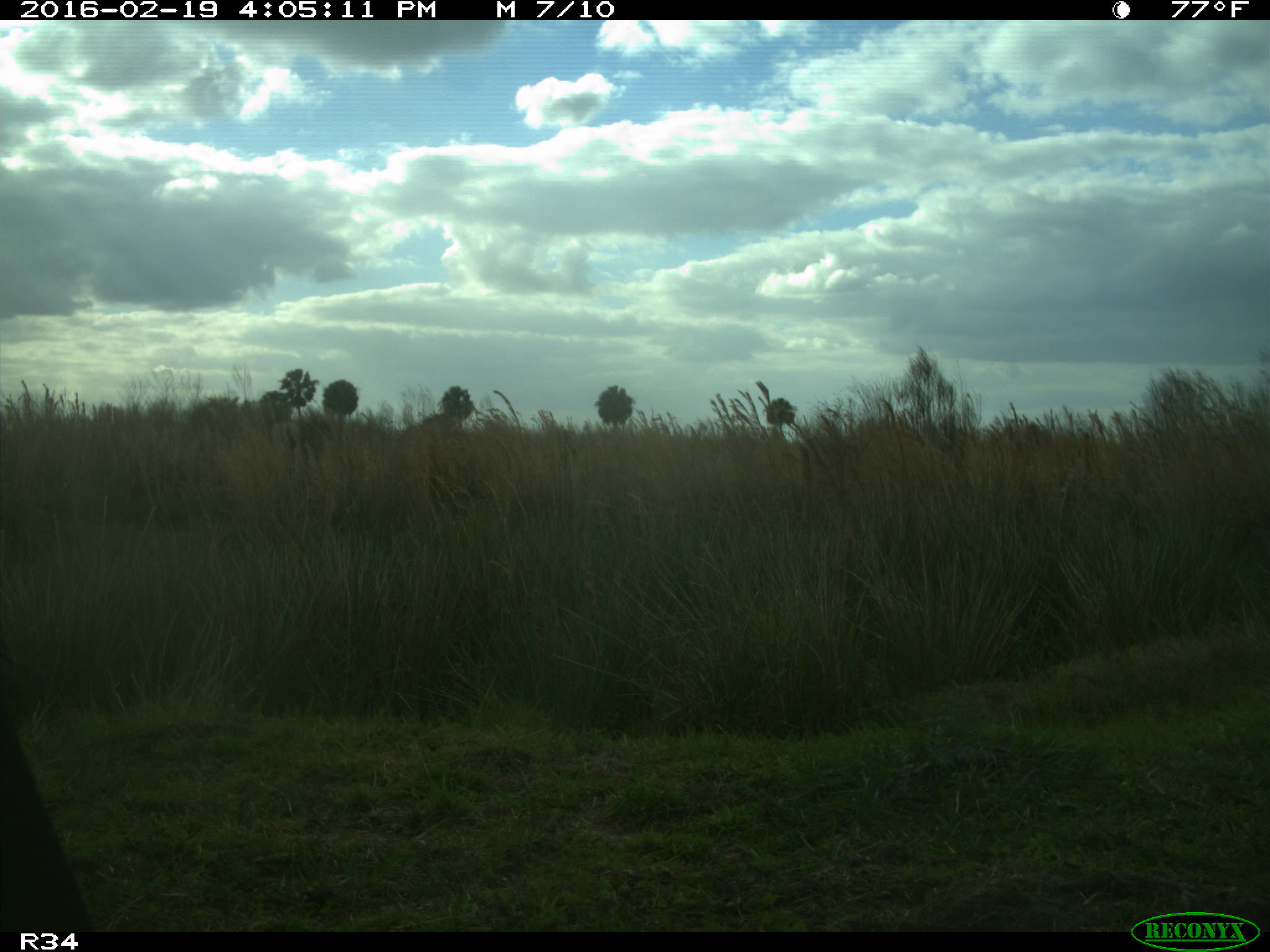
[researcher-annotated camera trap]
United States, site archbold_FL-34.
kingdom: Animalia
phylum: Chordata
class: Mammalia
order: Artiodactyla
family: Bovidae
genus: Bos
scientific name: Bos taurus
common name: domestic cow